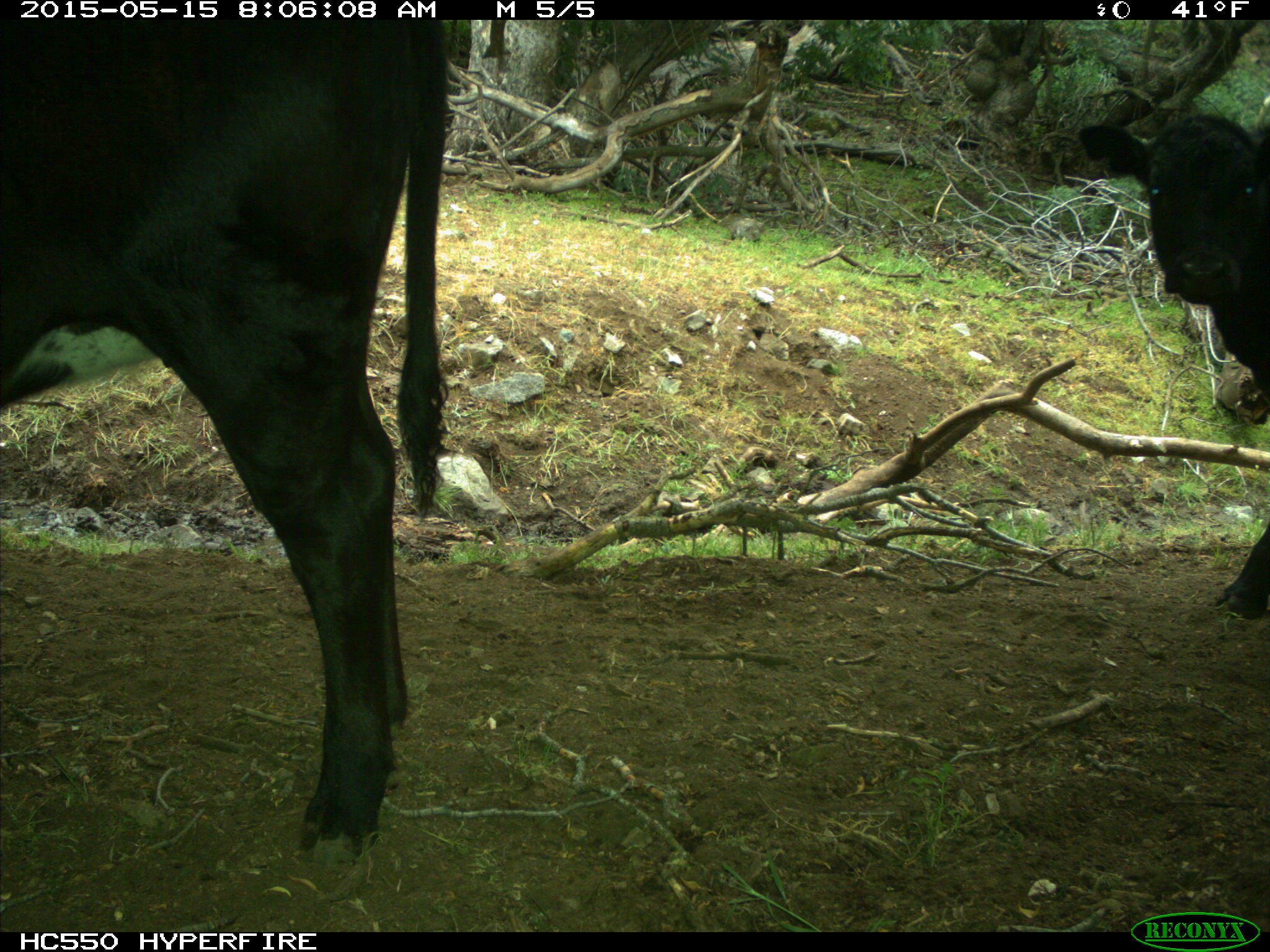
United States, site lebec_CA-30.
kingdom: Animalia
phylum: Chordata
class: Mammalia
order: Artiodactyla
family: Bovidae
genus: Bos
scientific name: Bos taurus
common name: domestic cow